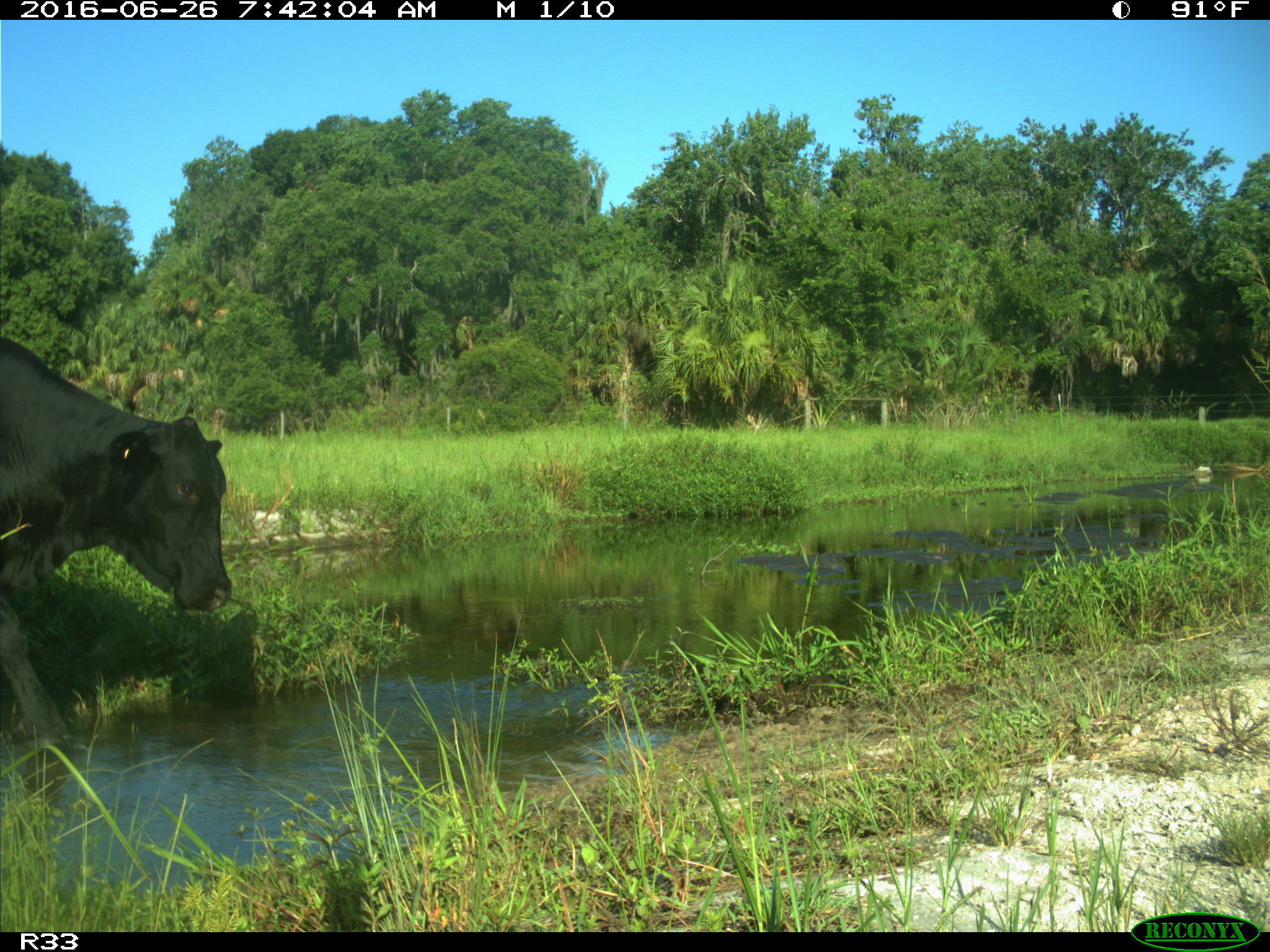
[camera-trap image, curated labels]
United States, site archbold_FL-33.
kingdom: Animalia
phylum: Chordata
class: Mammalia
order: Artiodactyla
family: Bovidae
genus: Bos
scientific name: Bos taurus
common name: domestic cow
Bos taurus (domestic cow).